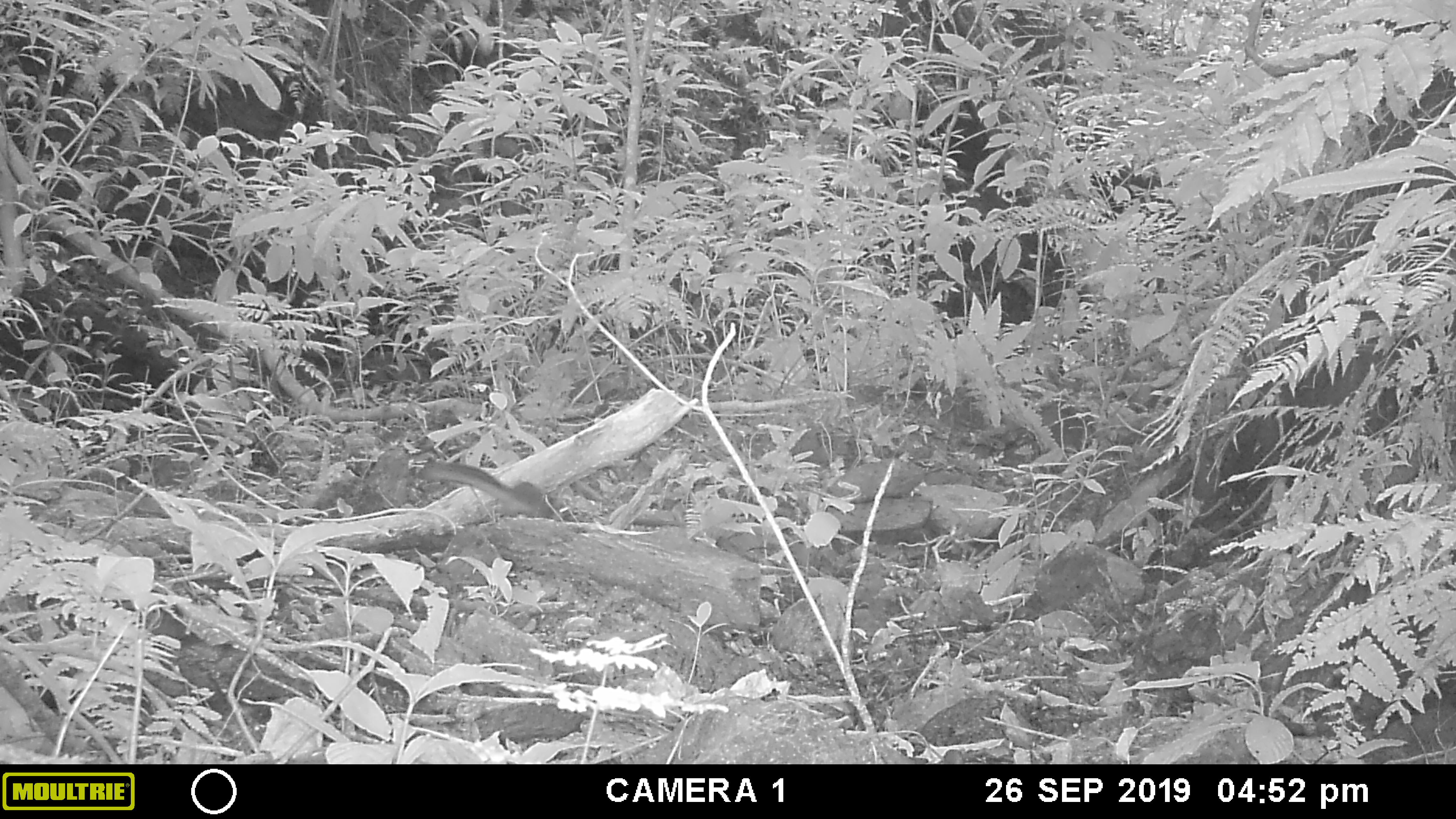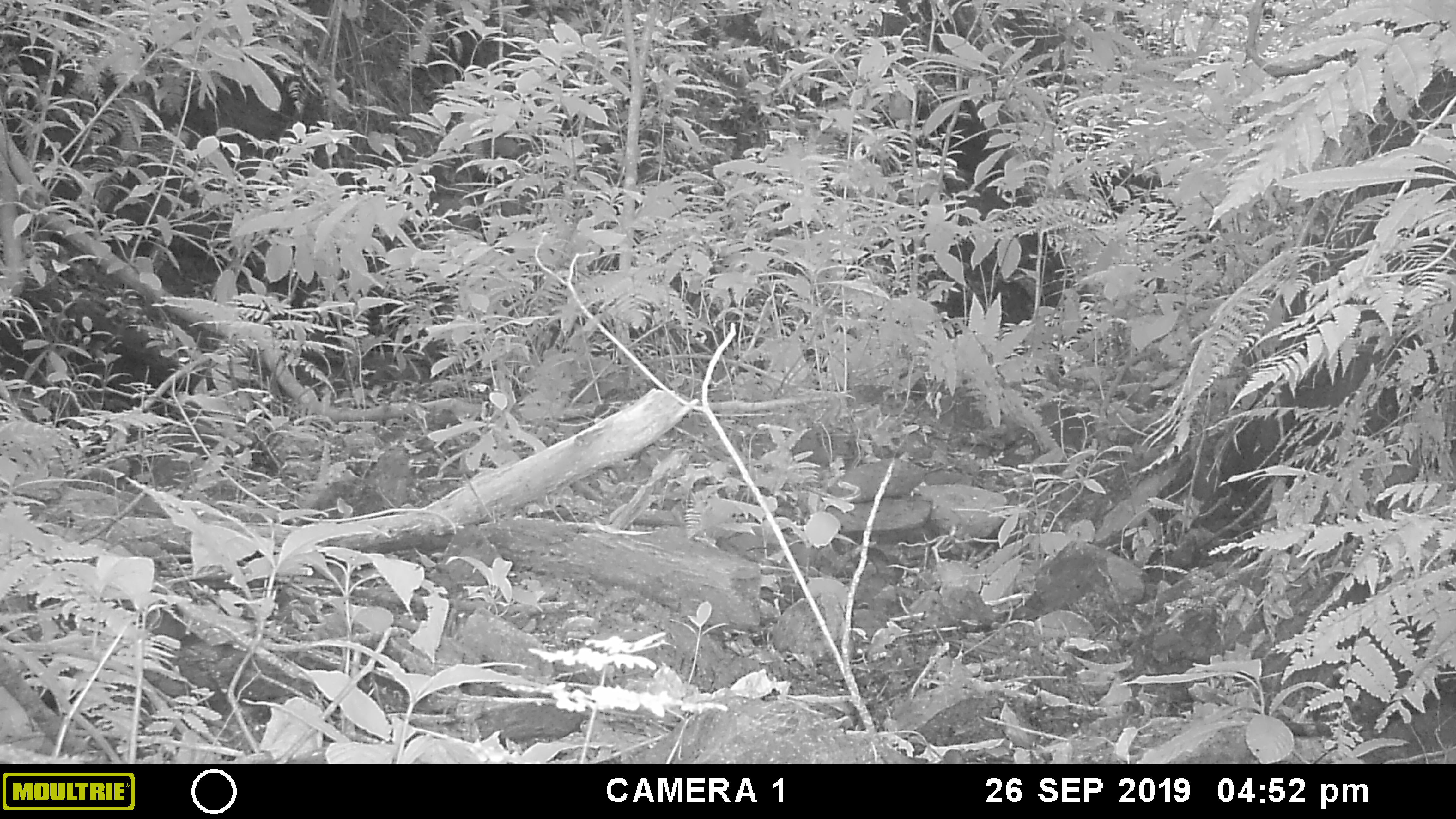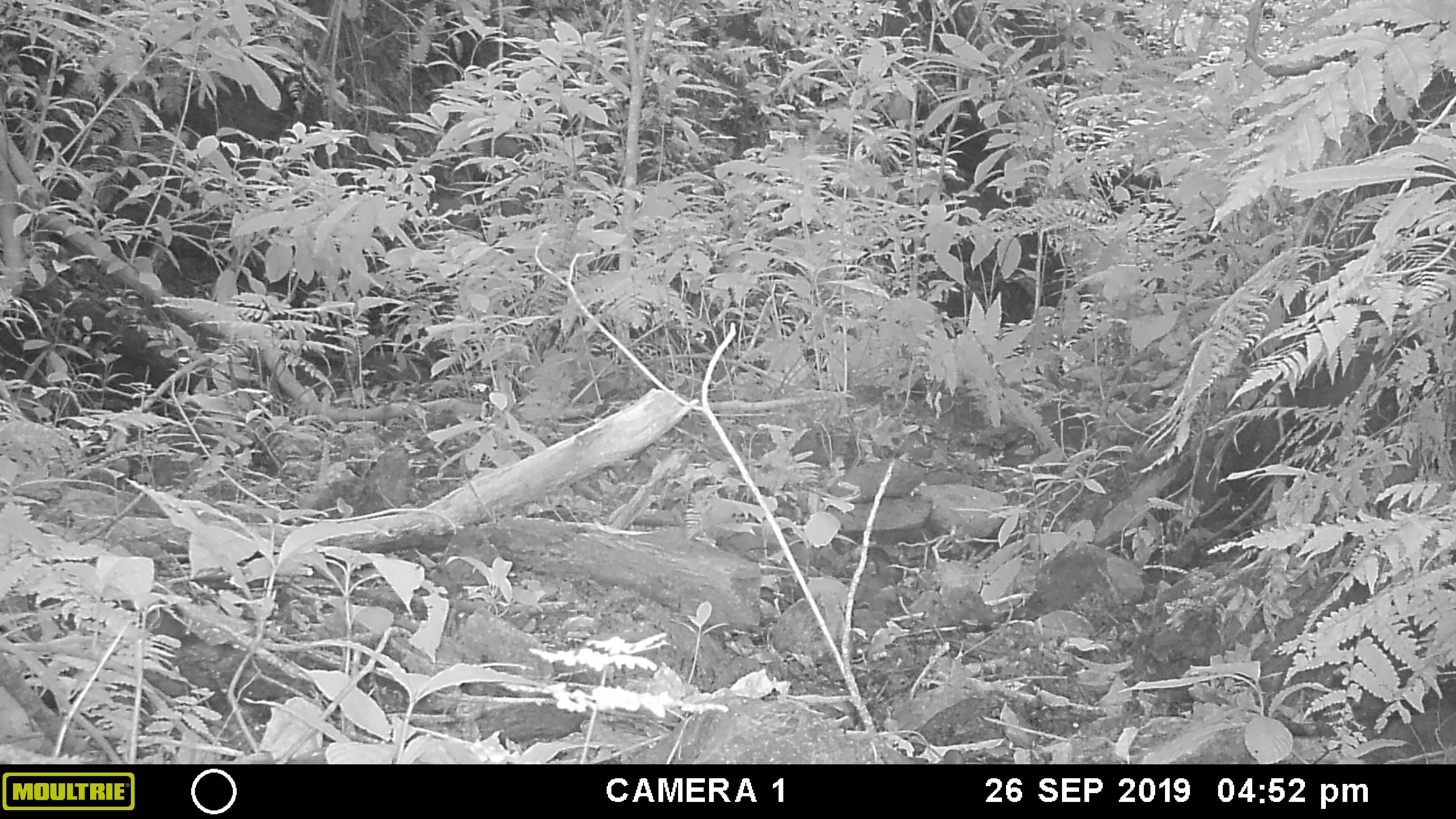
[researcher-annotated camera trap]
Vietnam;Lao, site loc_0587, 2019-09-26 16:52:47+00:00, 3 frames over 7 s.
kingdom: Animalia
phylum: Chordata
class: Mammalia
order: Rodentia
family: Sciuridae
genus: Dremomys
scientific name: Dremomys rufigenis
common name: red-cheeked squirrel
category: red cheeked squirrel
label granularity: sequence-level